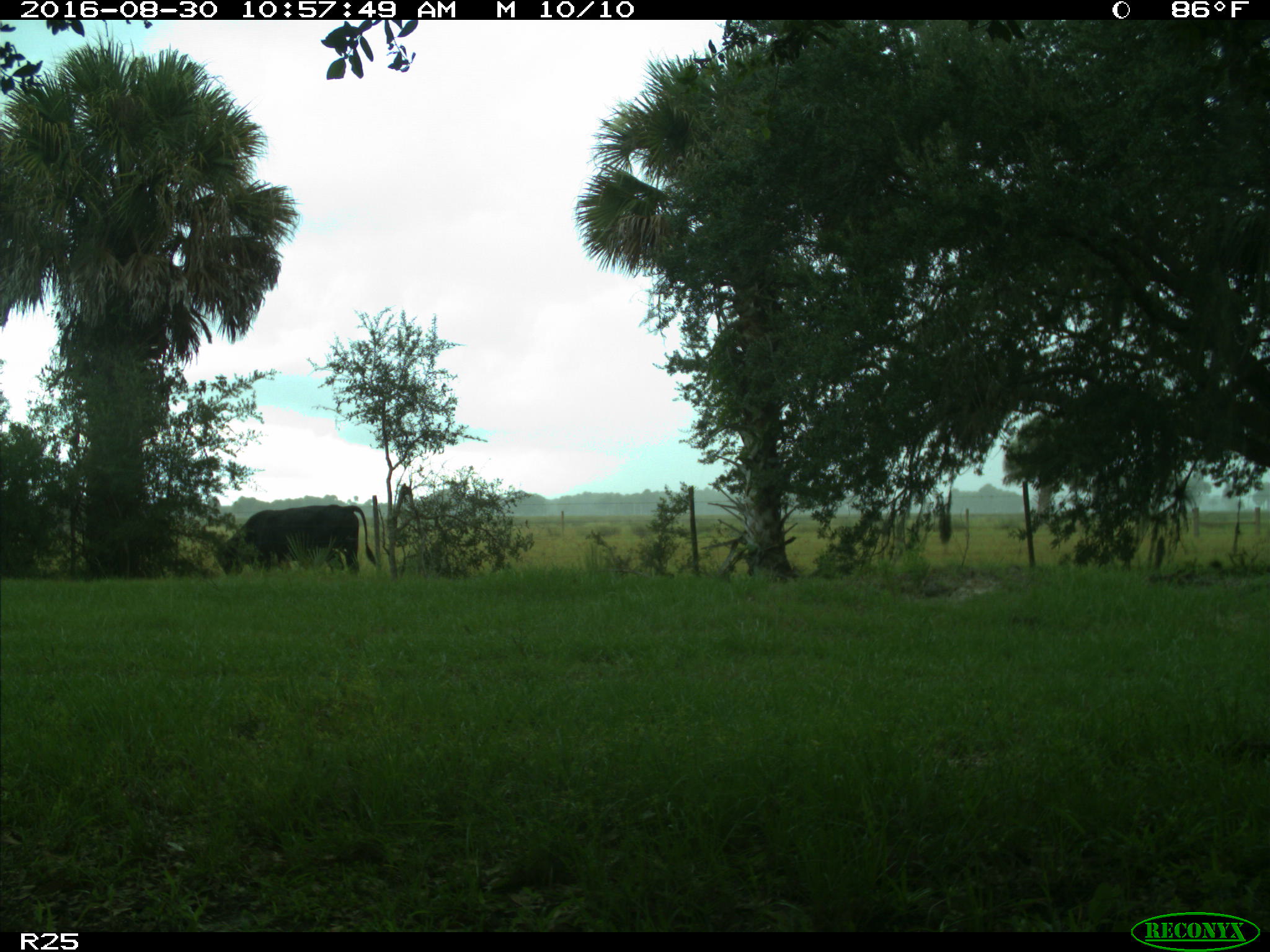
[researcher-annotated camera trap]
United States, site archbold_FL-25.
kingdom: Animalia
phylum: Chordata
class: Mammalia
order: Artiodactyla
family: Bovidae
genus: Bos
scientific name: Bos taurus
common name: domestic cow